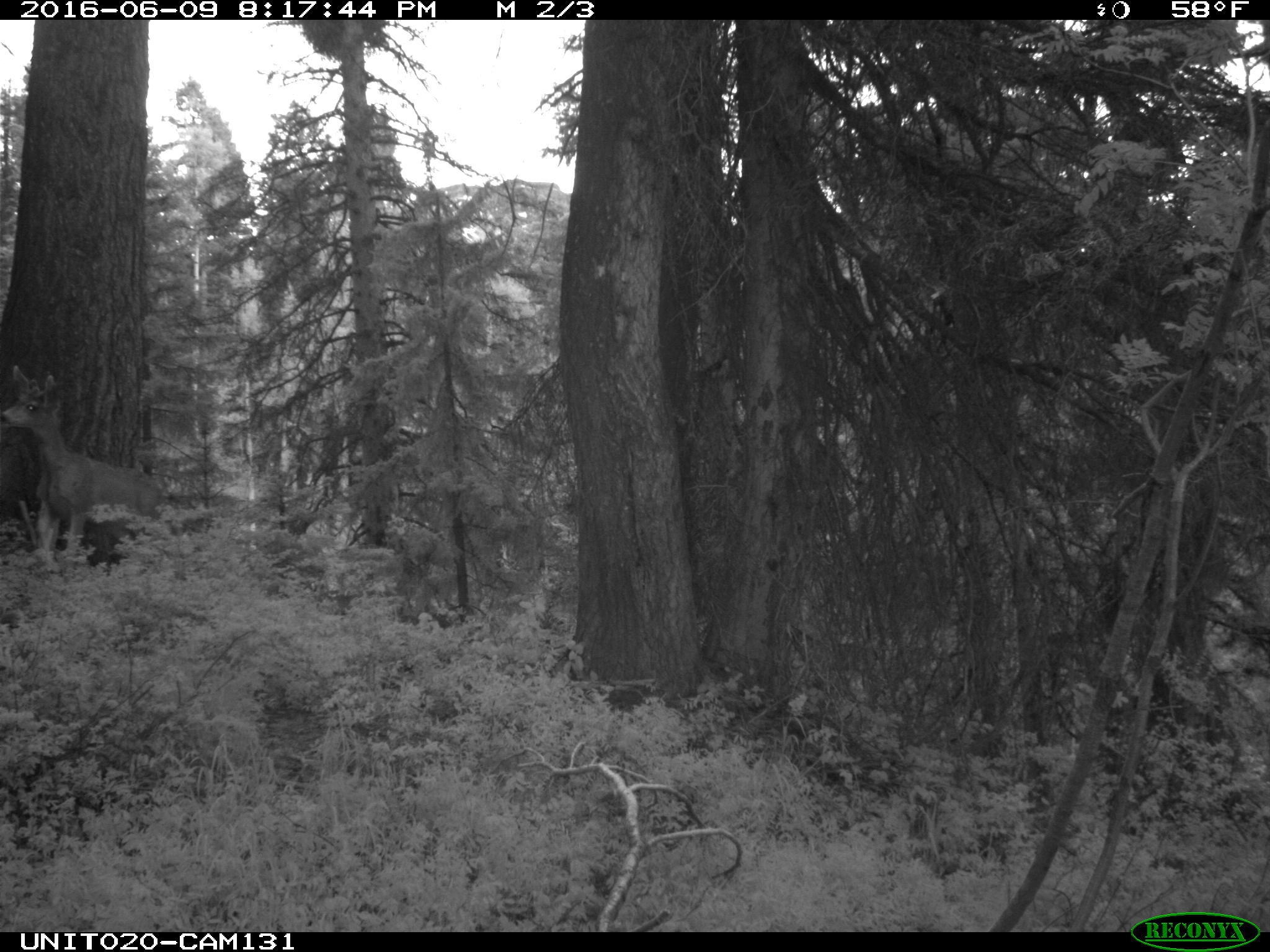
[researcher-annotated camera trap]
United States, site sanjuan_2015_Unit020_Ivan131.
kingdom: Animalia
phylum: Chordata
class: Mammalia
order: Artiodactyla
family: Cervidae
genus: Odocoileus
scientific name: Odocoileus hemionus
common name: mule deer